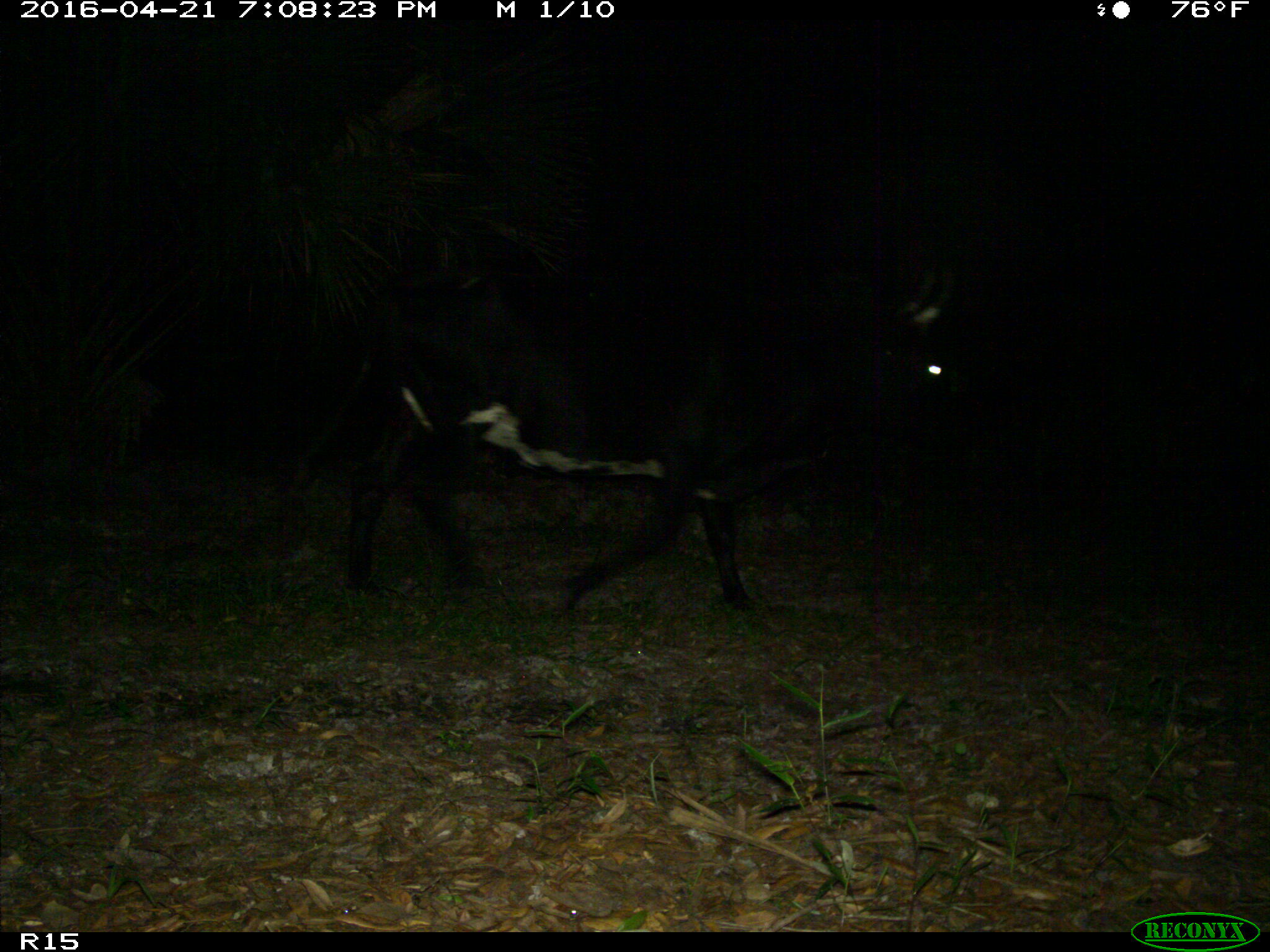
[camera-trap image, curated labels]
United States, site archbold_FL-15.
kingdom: Animalia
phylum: Chordata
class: Mammalia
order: Artiodactyla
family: Bovidae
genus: Bos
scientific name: Bos taurus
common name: domestic cow